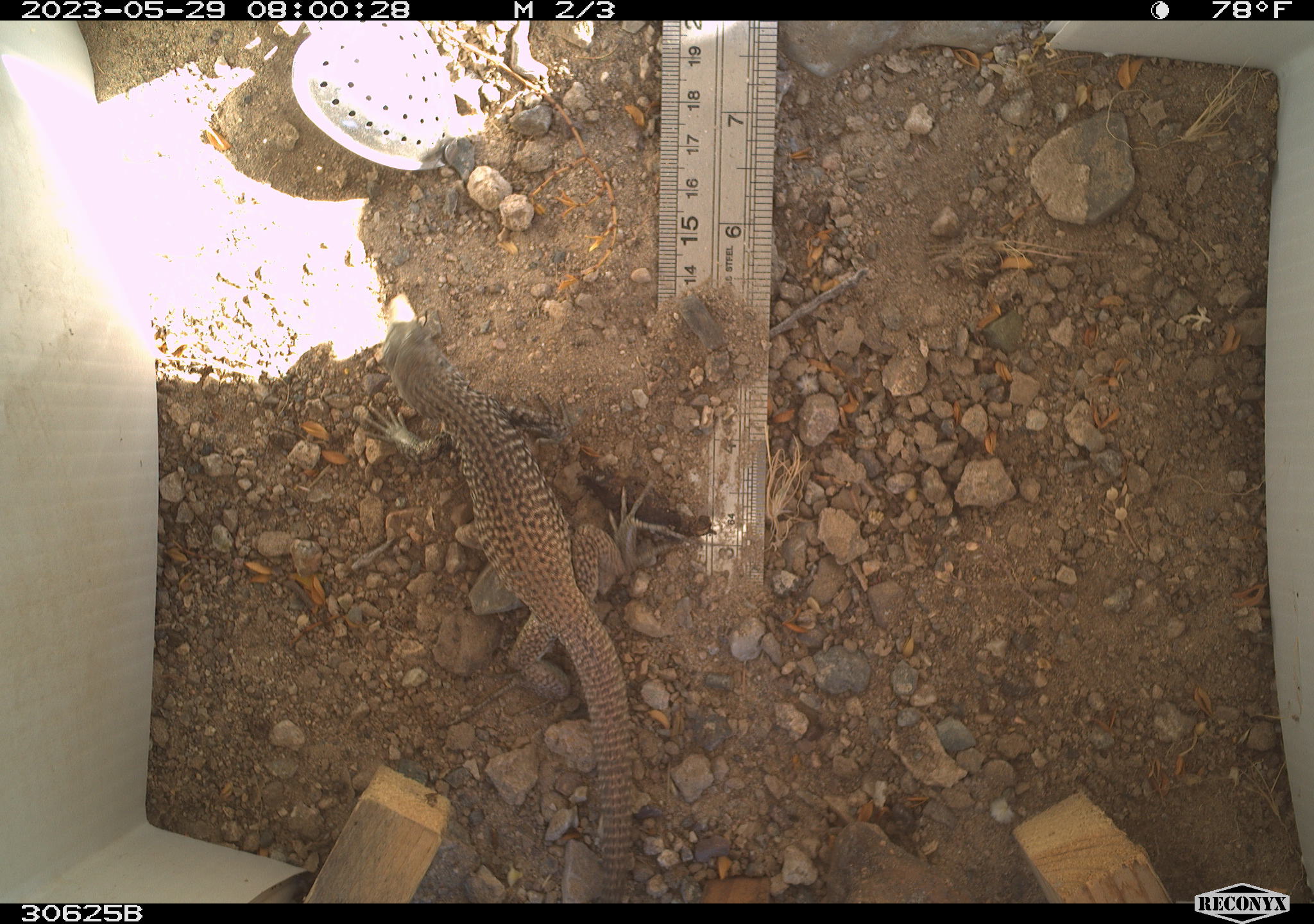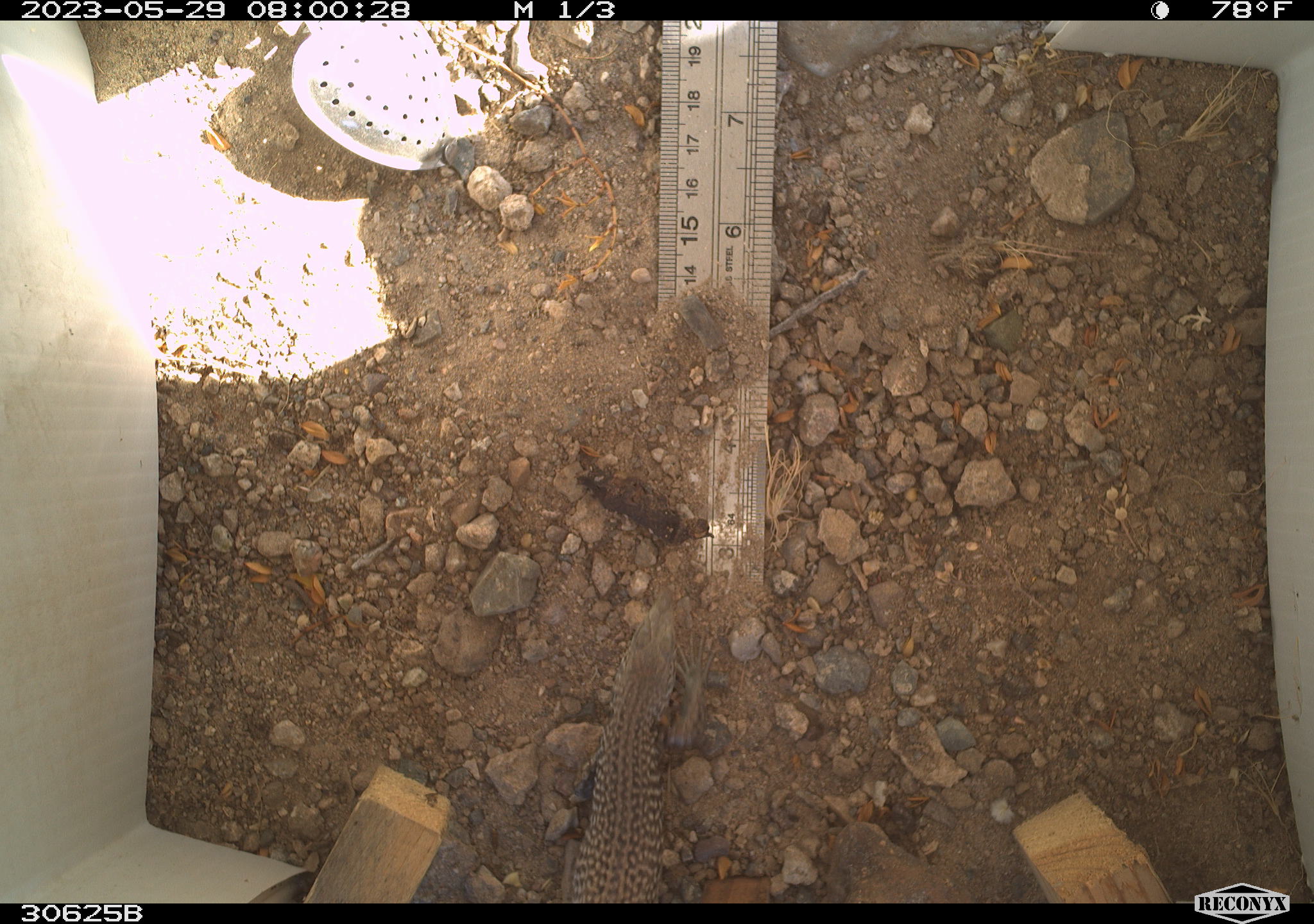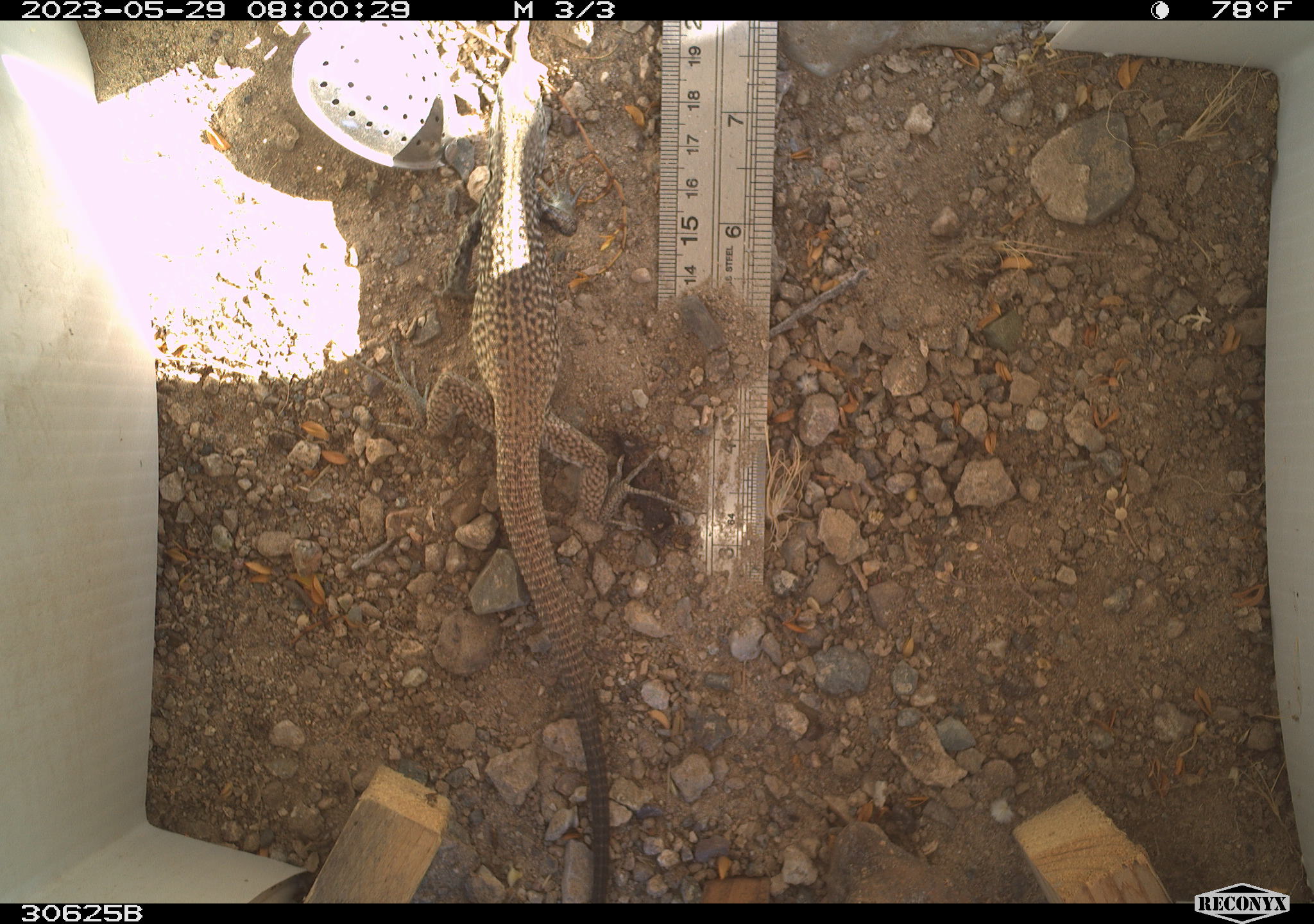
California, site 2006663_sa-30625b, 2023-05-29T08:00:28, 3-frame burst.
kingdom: Animalia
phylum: Chordata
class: Reptilia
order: Squamata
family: Teiidae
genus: Aspidoscelis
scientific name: Aspidoscelis tigris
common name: western whiptail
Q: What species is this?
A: Western whiptail (Aspidoscelis tigris).